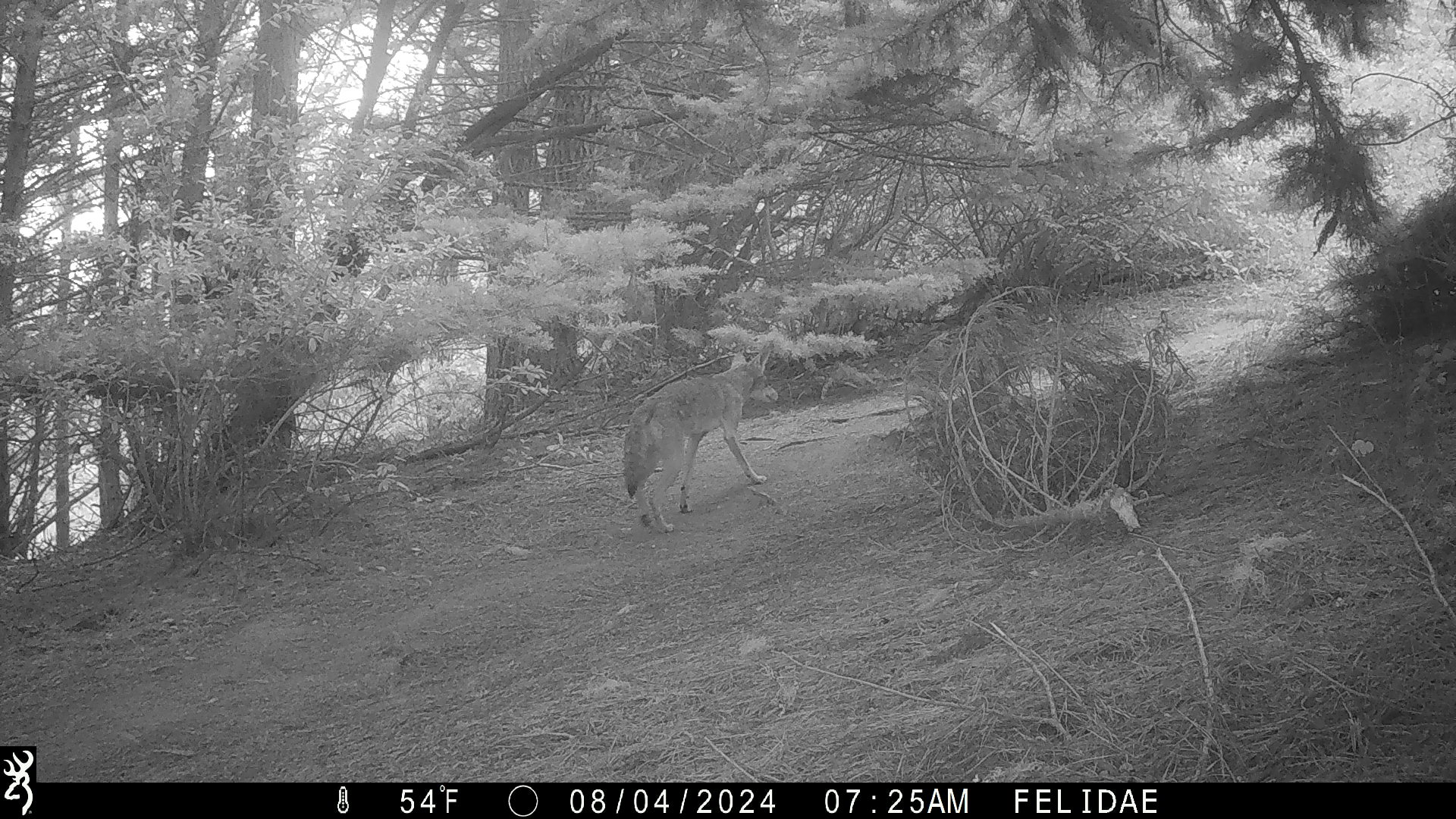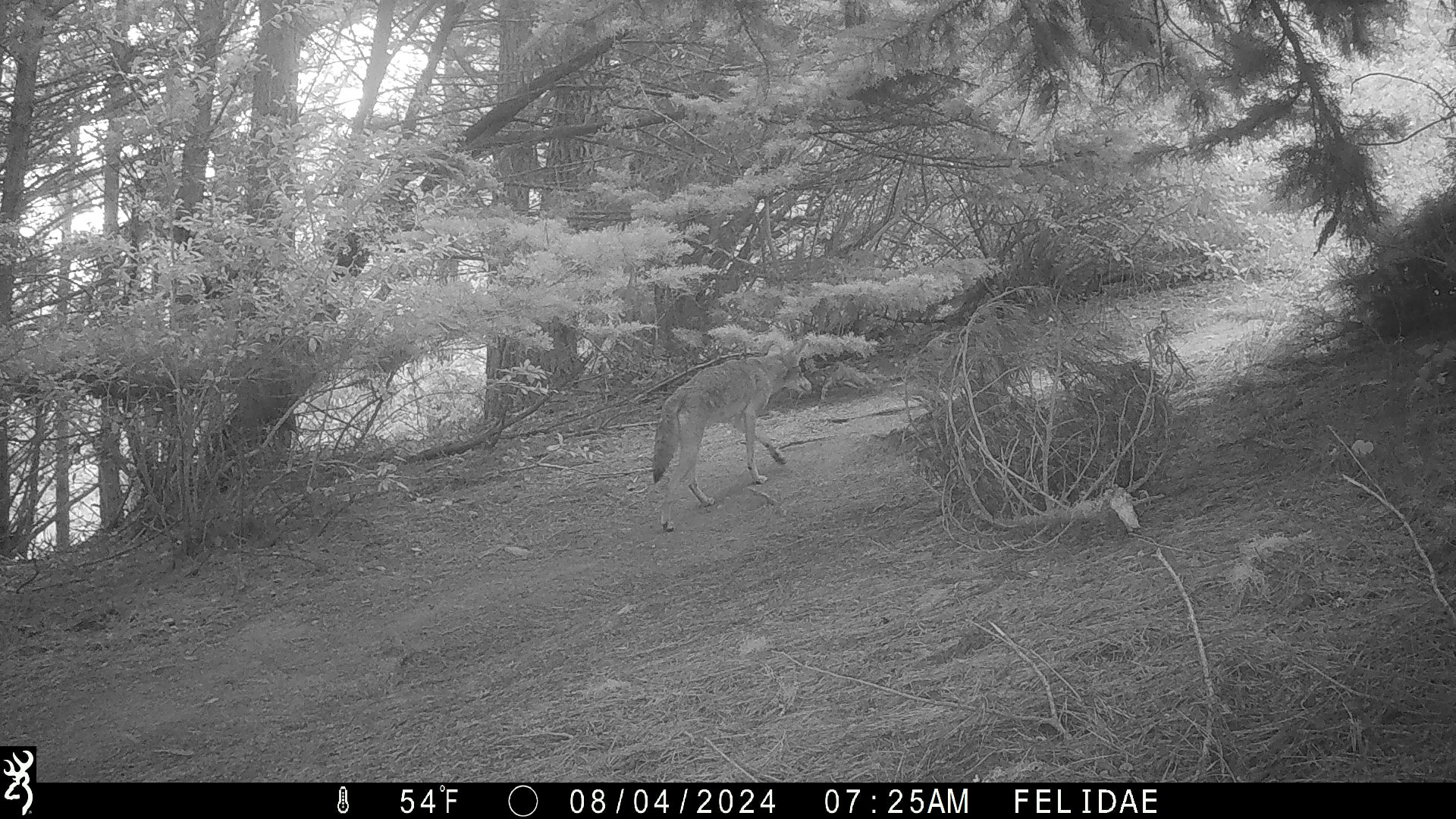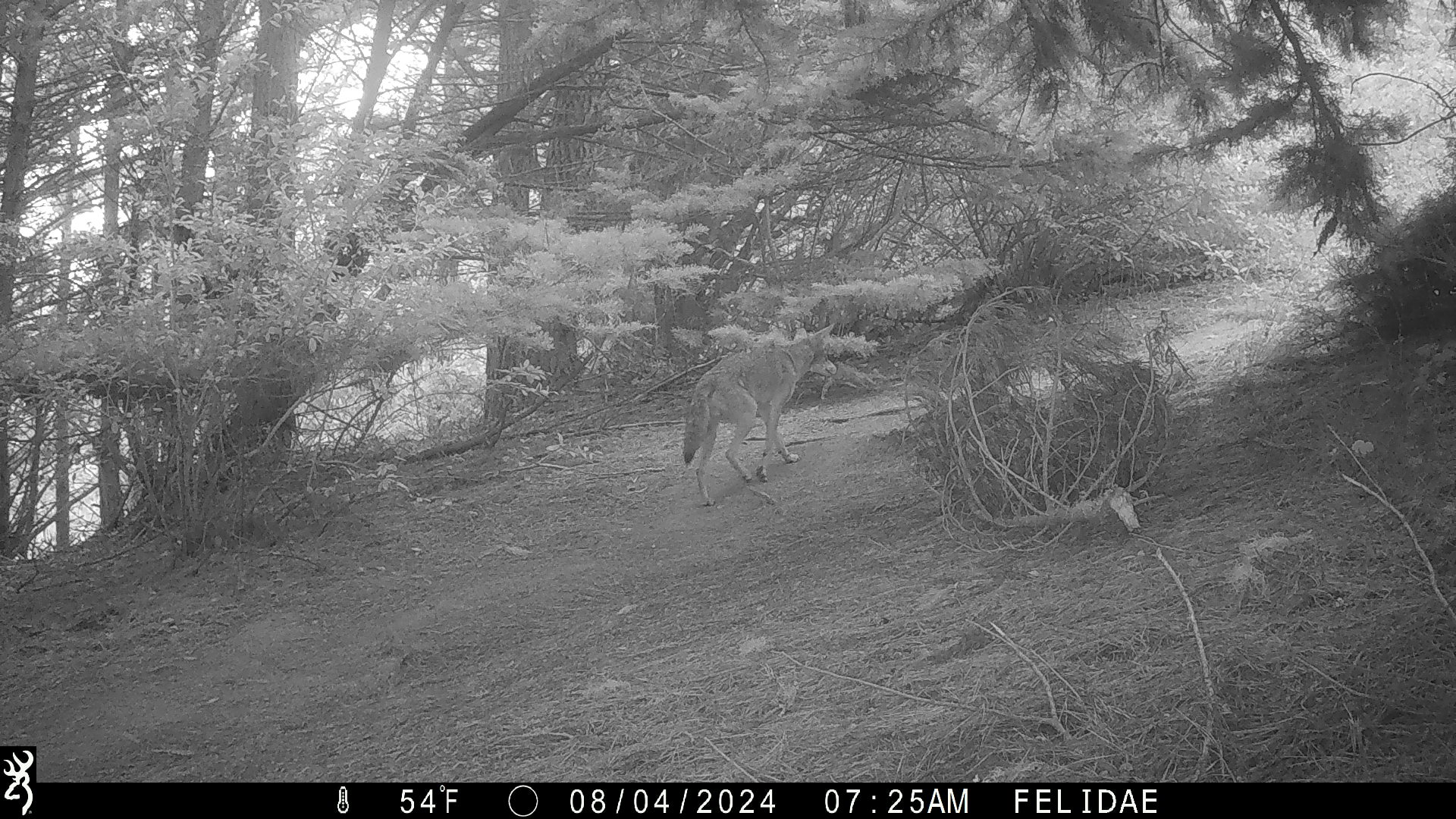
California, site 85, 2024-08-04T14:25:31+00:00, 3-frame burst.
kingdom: Animalia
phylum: Chordata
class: Mammalia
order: Carnivora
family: Canidae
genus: Canis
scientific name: Canis latrans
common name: coyote